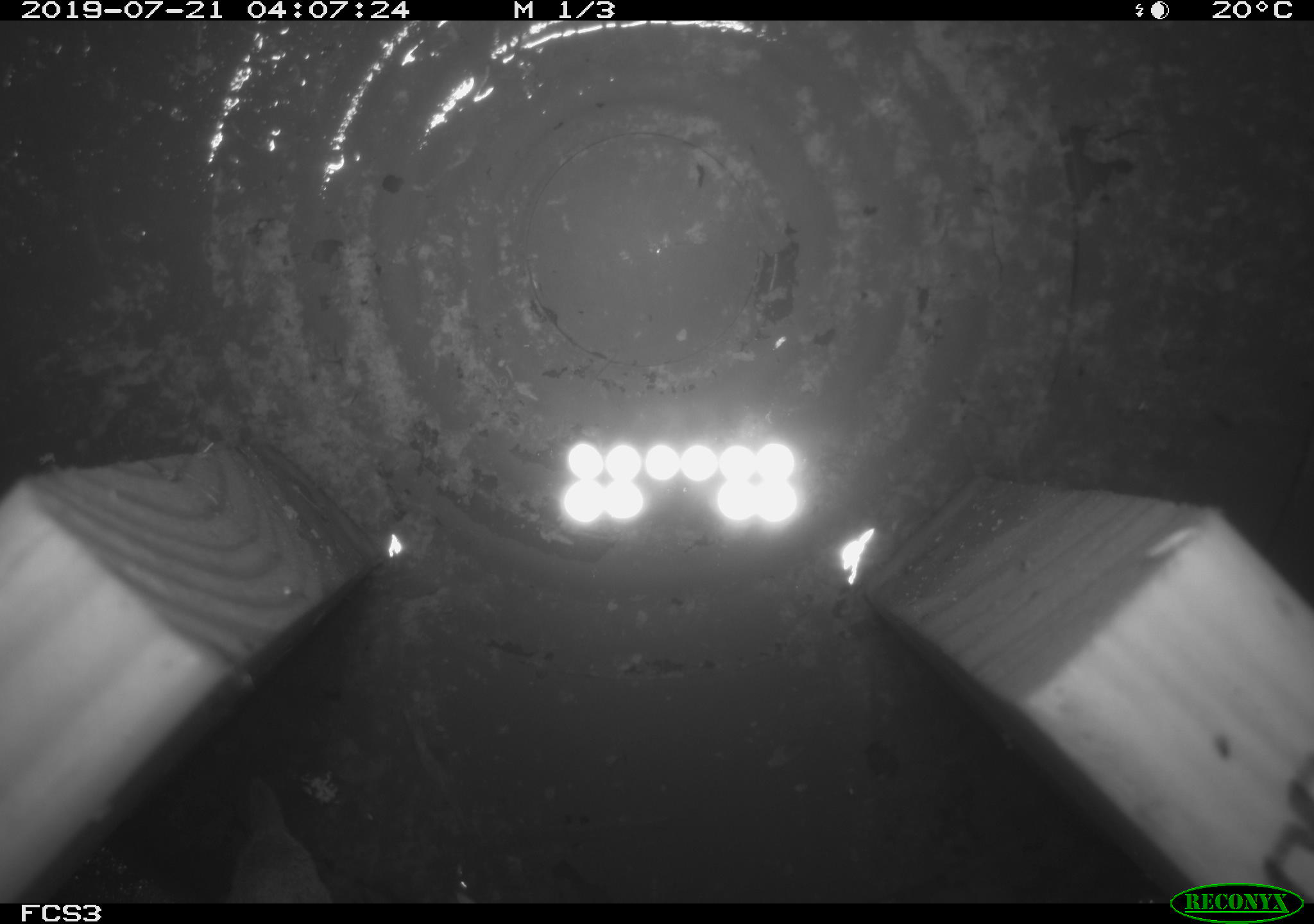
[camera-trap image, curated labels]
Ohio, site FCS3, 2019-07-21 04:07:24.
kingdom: Animalia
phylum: Chordata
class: Mammalia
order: Eulipotyphla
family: Soricidae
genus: Sorex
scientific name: Sorex cinereus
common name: masked shrew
Masked shrew (Sorex cinereus).